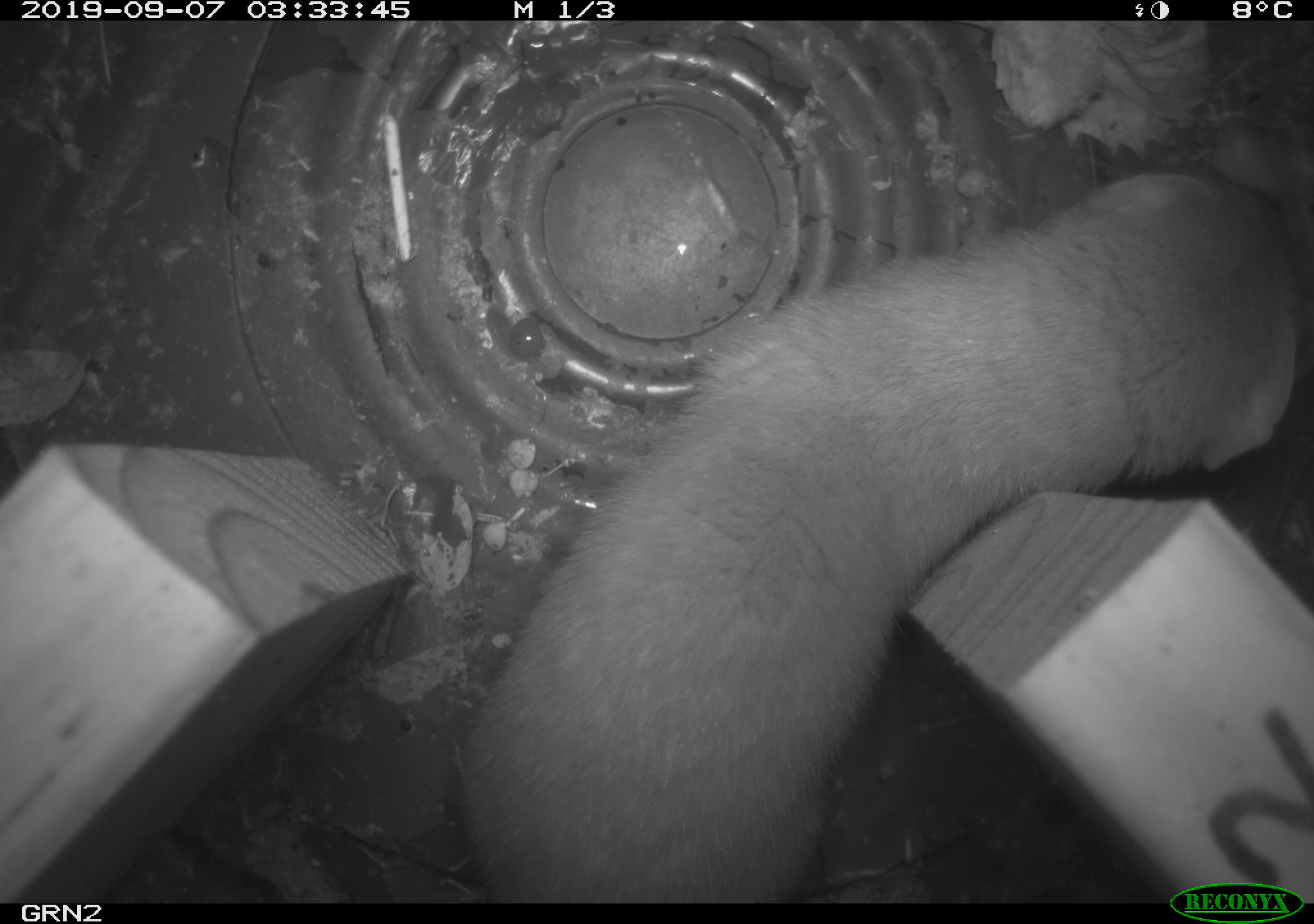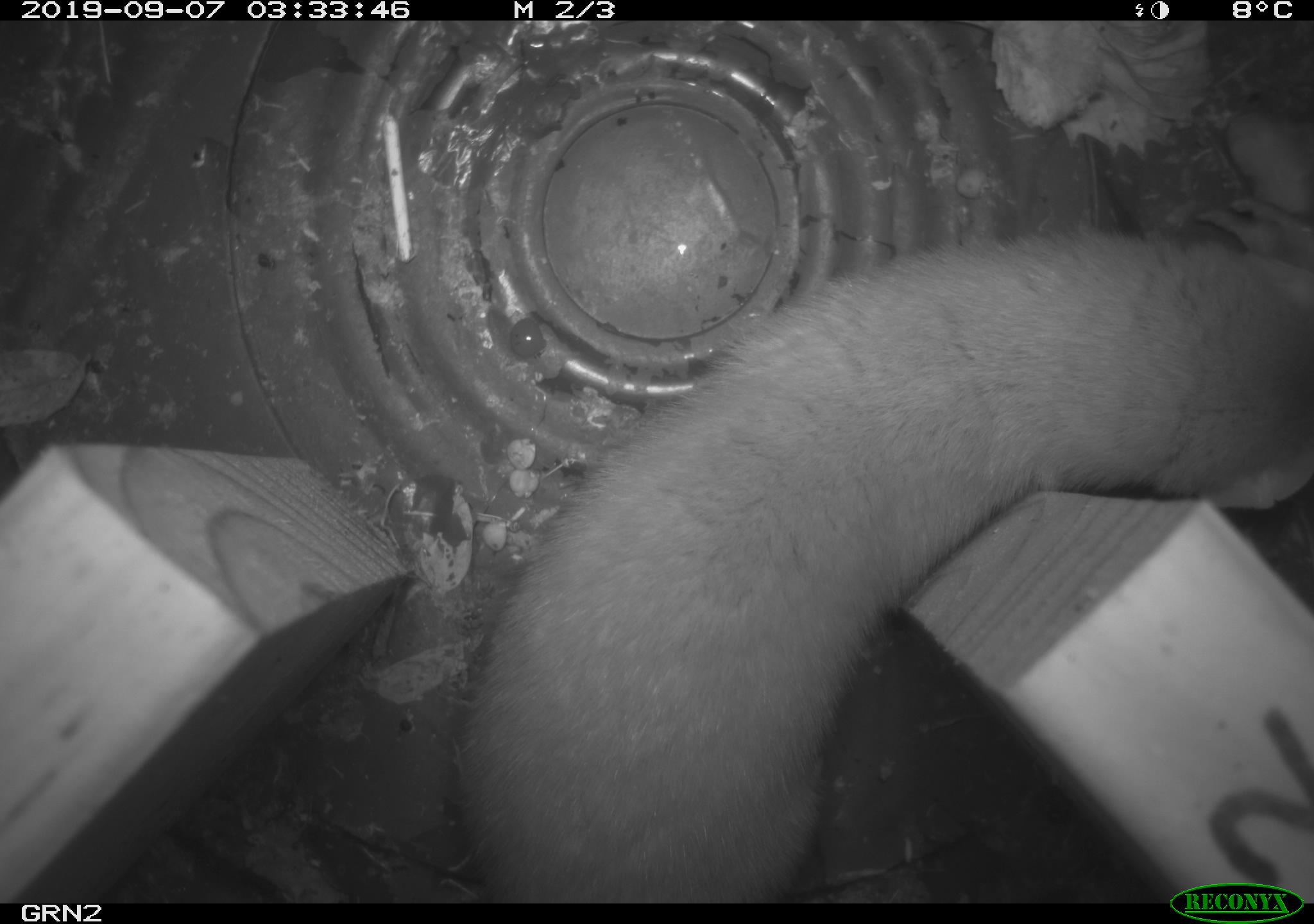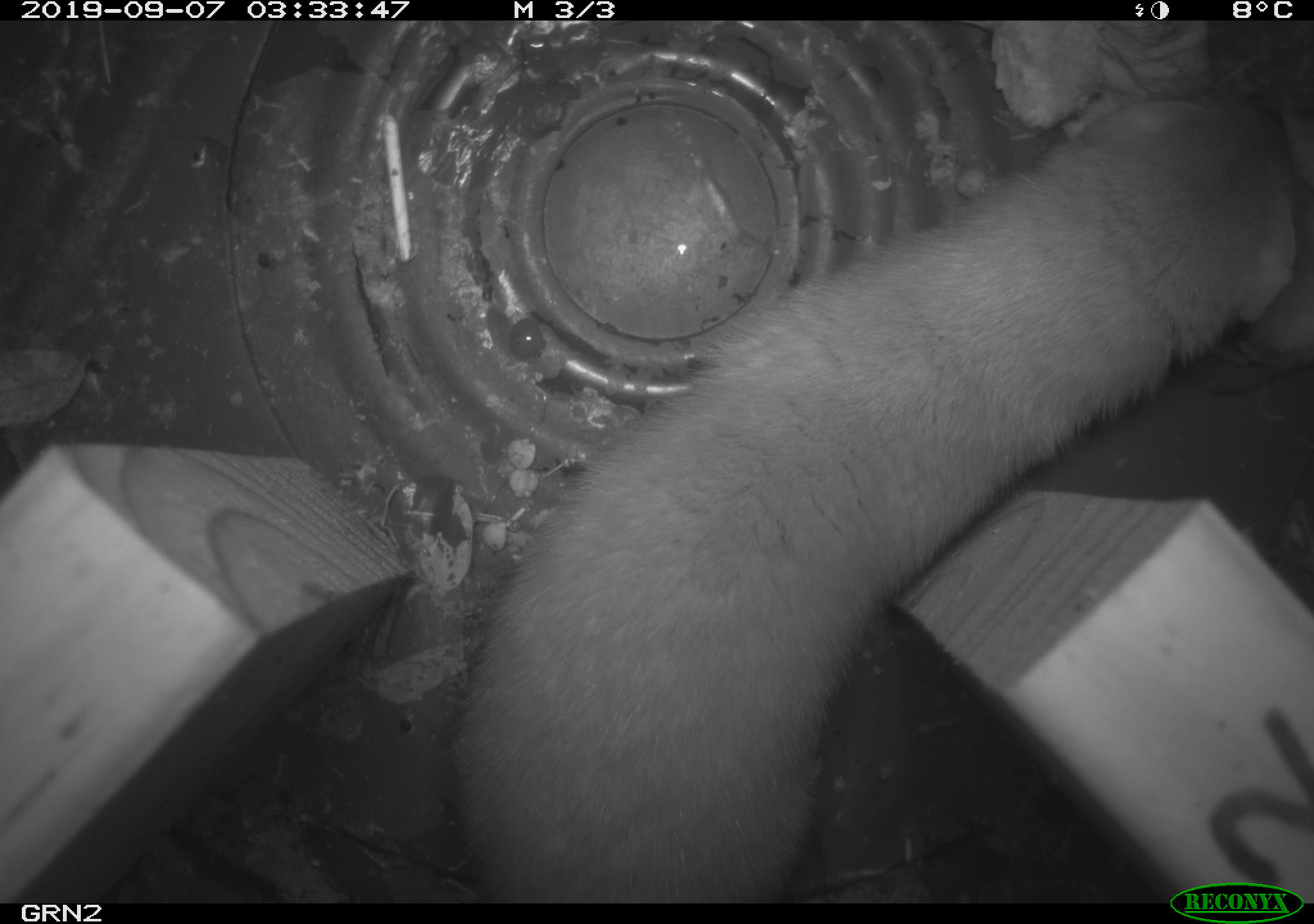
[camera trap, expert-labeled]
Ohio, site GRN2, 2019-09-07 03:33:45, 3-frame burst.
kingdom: Animalia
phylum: Chordata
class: Mammalia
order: Carnivora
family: Mustelidae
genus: Neogale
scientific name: Neogale frenata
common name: long-tailed weasel